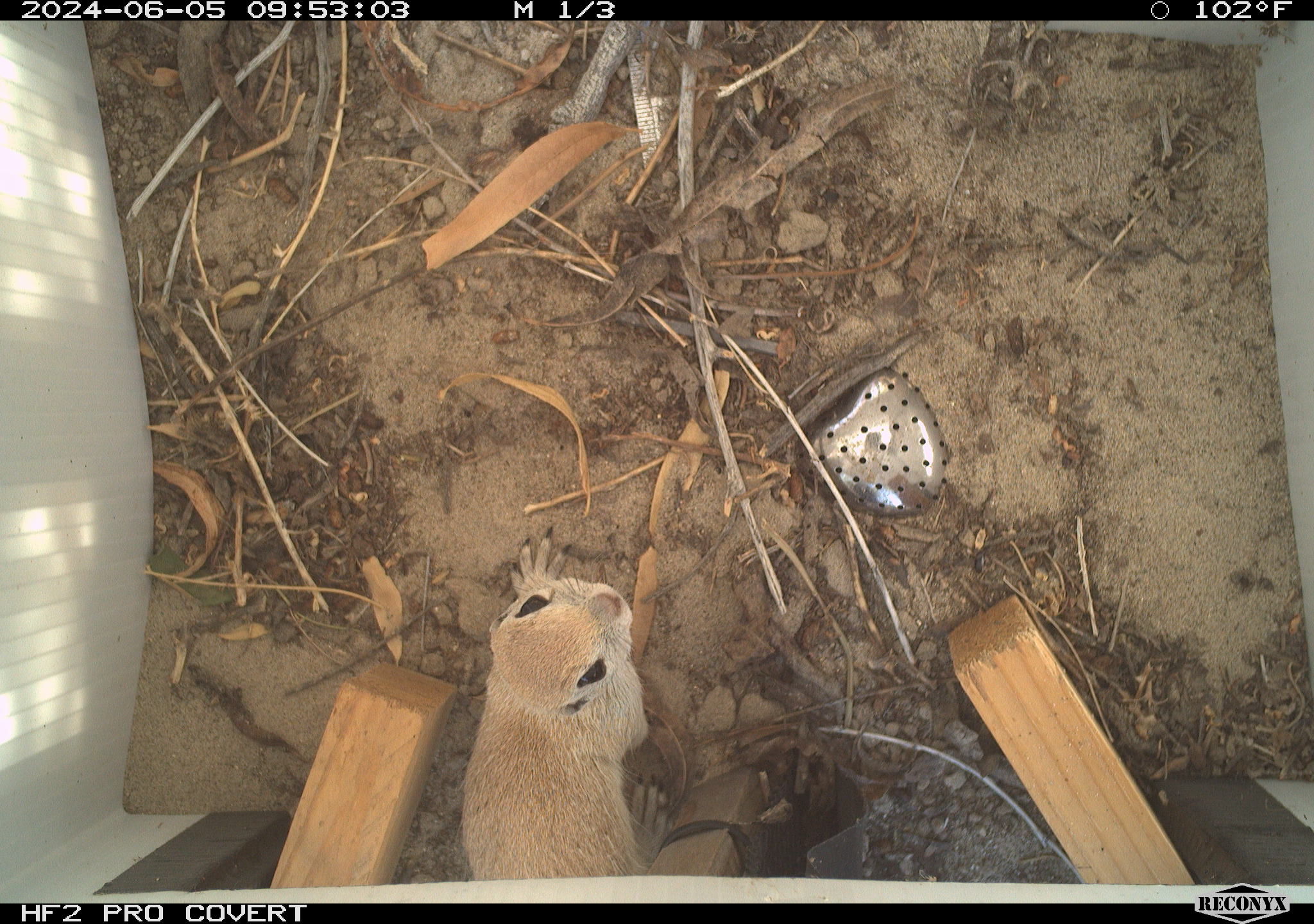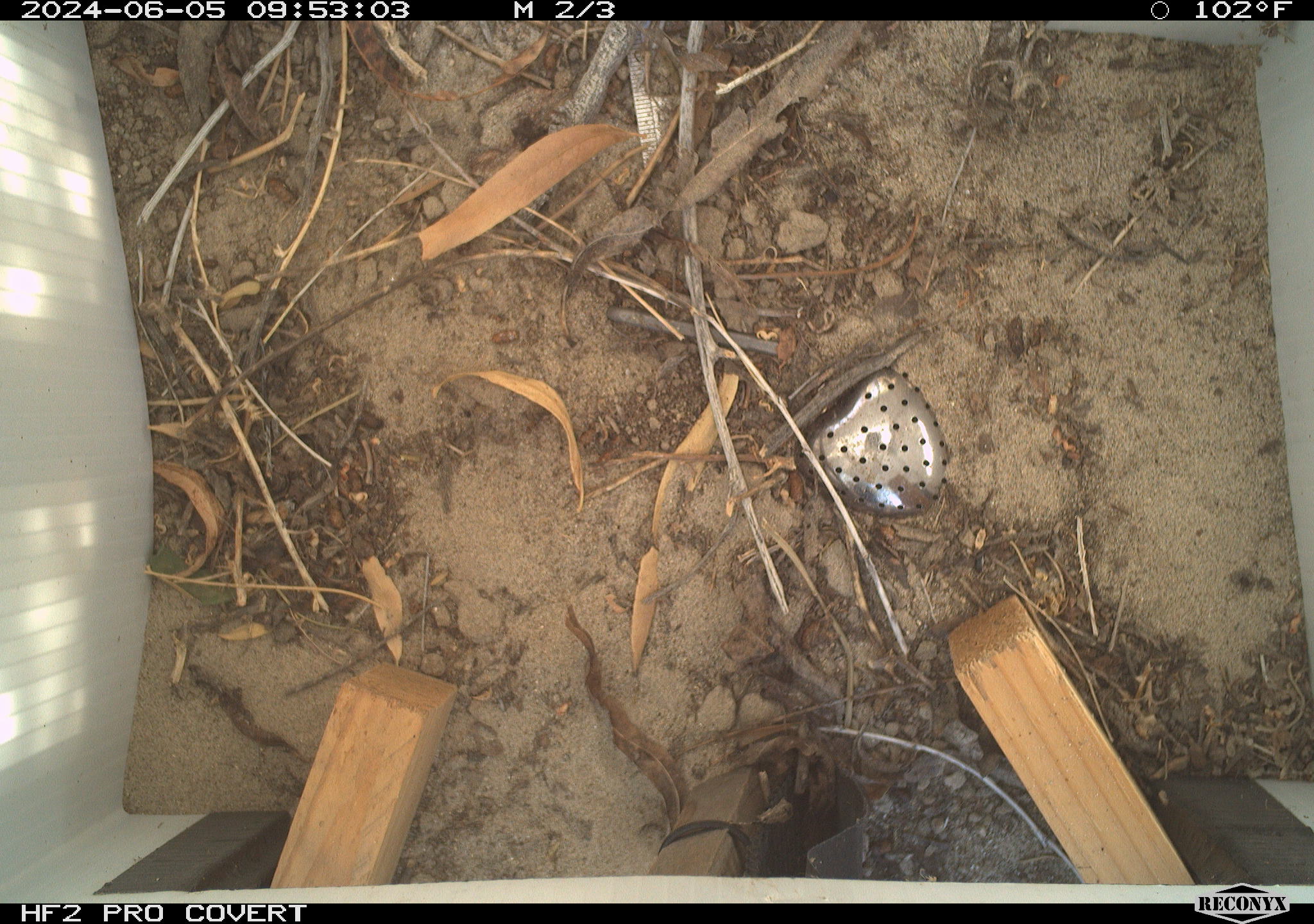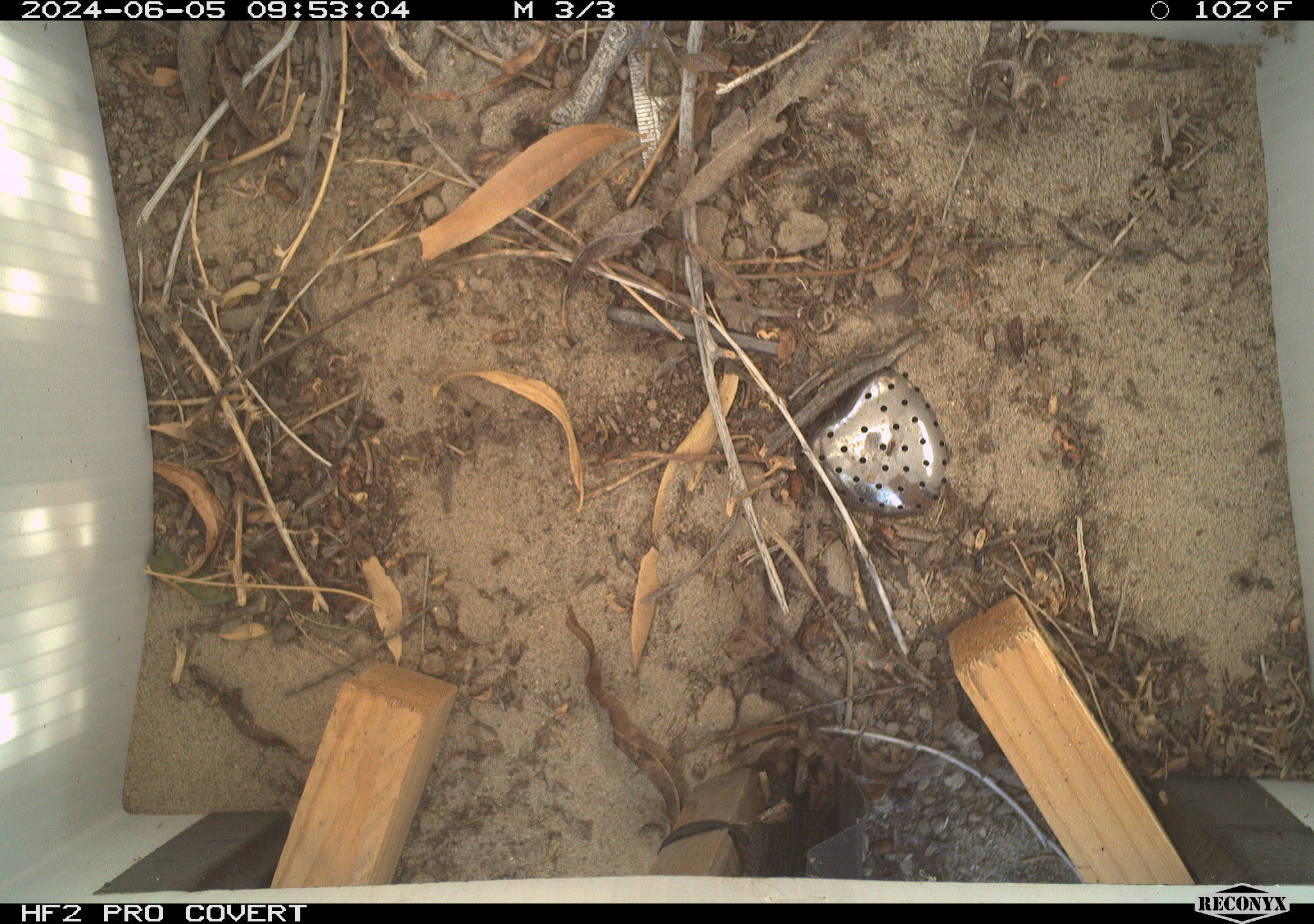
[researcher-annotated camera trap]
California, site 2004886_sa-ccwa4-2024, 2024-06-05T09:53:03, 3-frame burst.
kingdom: Animalia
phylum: Chordata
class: Mammalia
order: Rodentia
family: Sciuridae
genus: Xerospermophilus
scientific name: Xerospermophilus tereticaudus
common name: round-tailed ground squirrel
Round-tailed ground squirrel (Xerospermophilus tereticaudus).